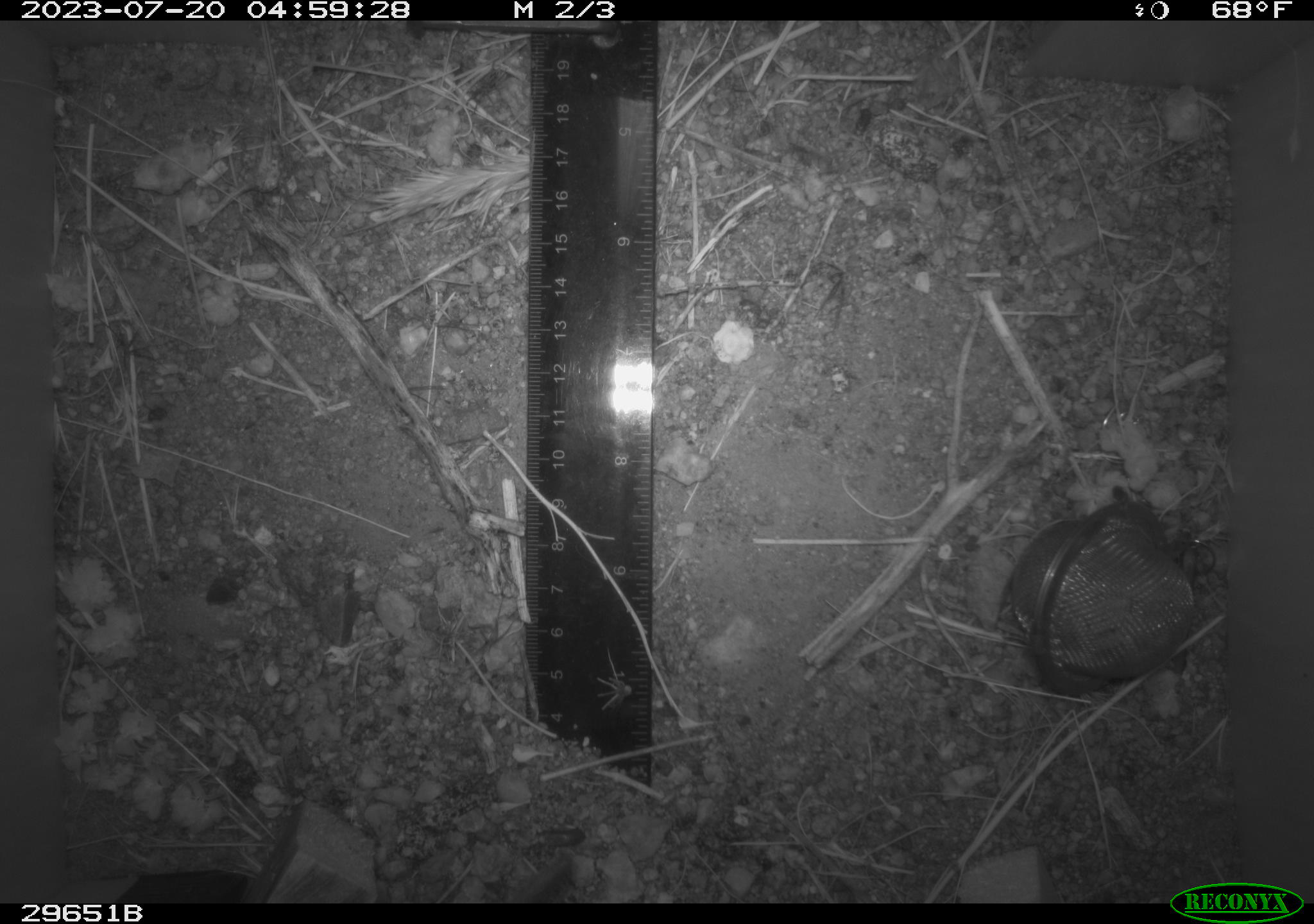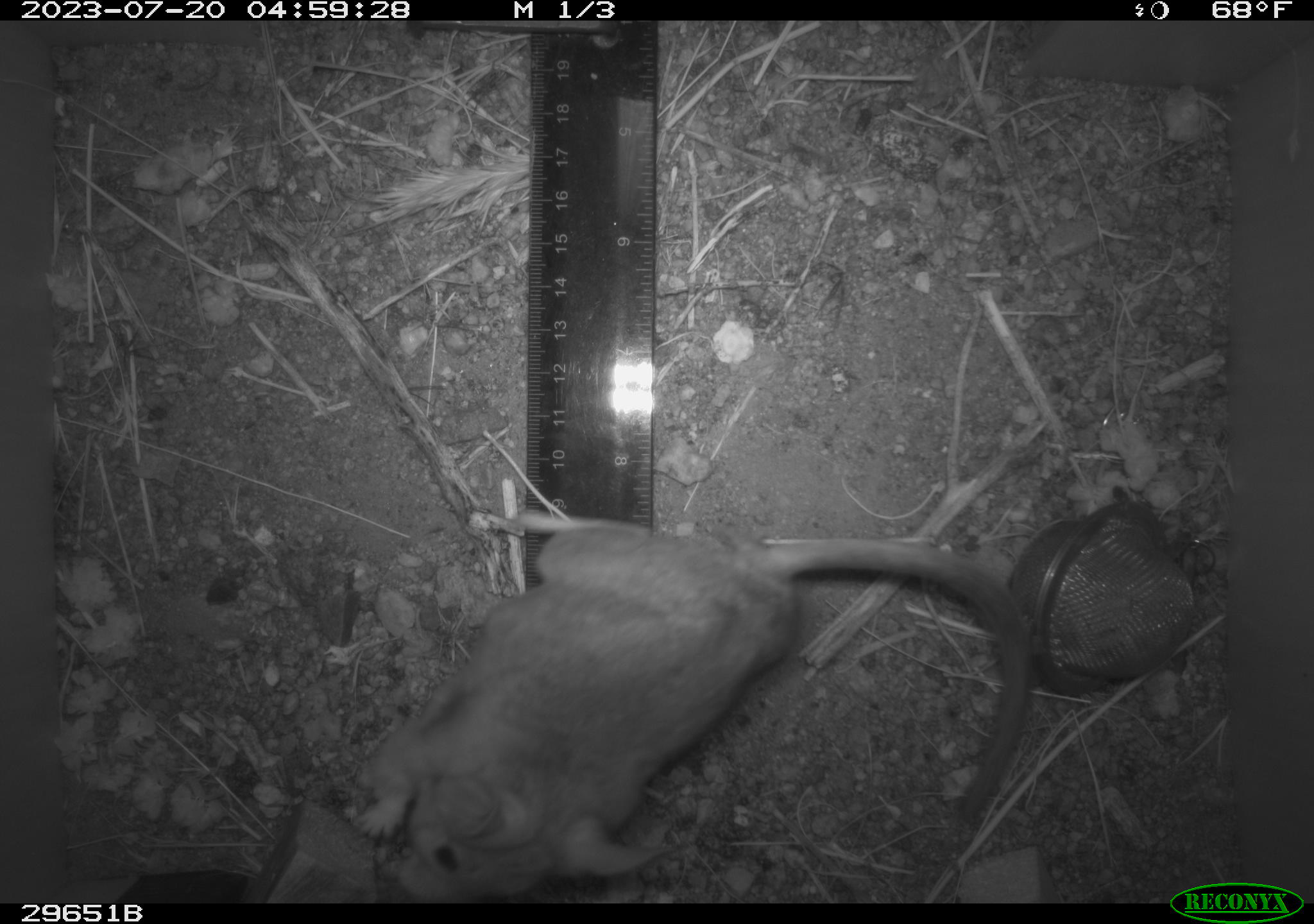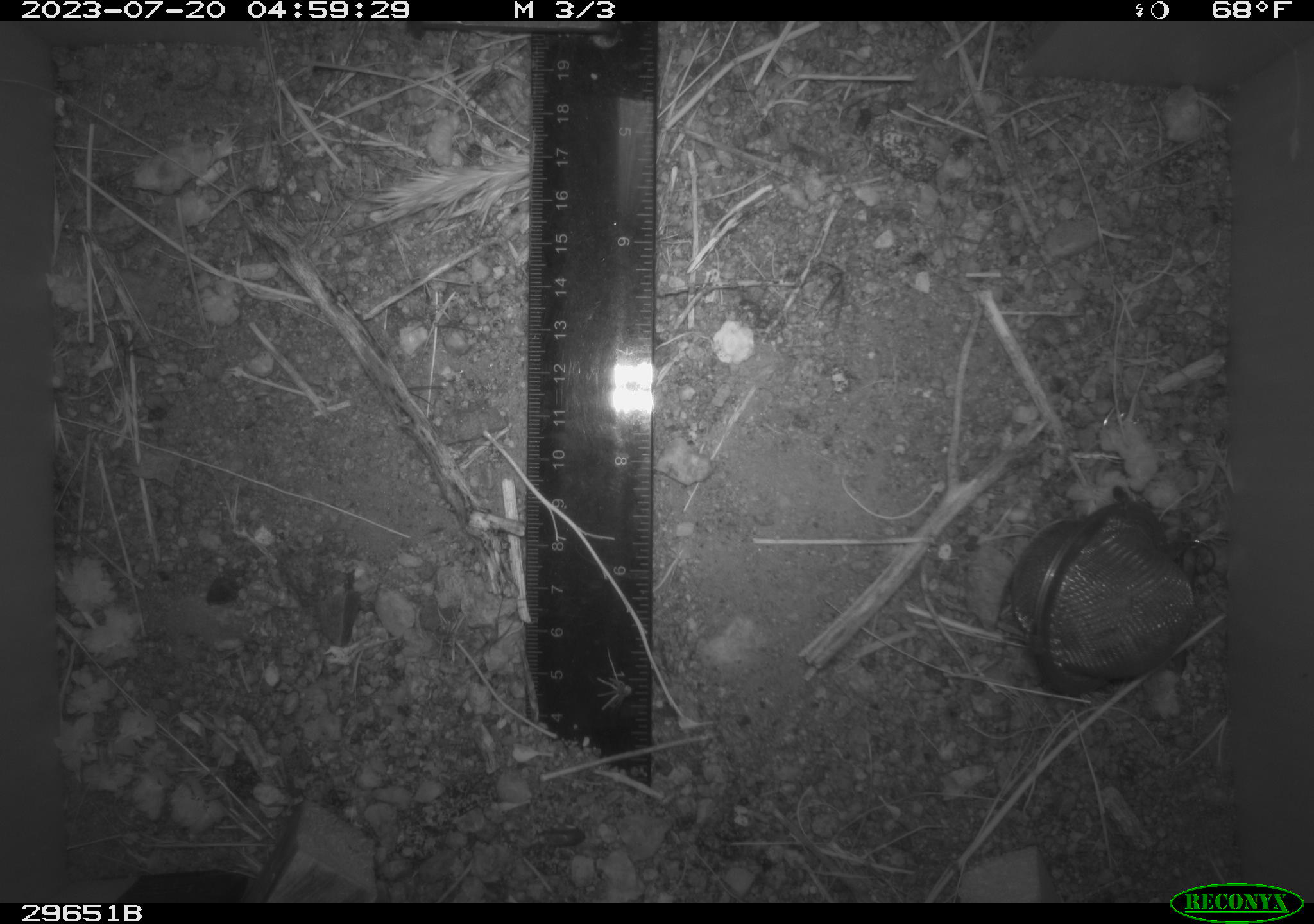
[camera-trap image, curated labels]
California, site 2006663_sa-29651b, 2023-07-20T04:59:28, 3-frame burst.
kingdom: Animalia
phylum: Chordata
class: Mammalia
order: Rodentia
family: Cricetidae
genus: Neotoma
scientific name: Neotoma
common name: pack rat or woodrat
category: neotoma species